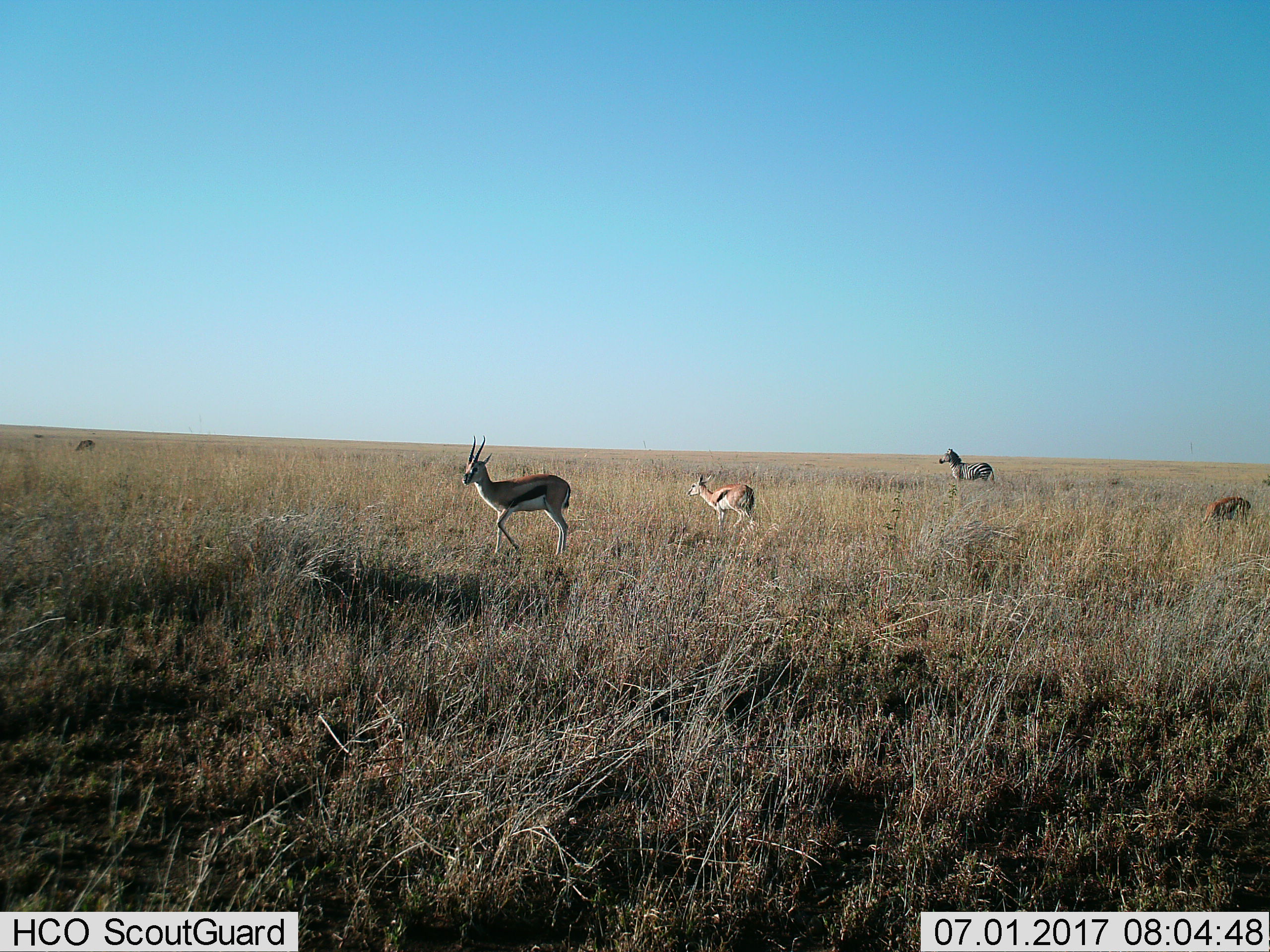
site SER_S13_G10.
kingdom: Animalia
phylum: Chordata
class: Mammalia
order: Artiodactyla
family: Bovidae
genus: Eudorcas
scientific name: Eudorcas thomsonii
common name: thomson's gazelle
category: gazellethomsons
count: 4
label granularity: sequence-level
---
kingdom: Animalia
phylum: Chordata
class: Mammalia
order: Perissodactyla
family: Equidae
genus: Equus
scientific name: Equus quagga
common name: plains zebra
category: zebraplains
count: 1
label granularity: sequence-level